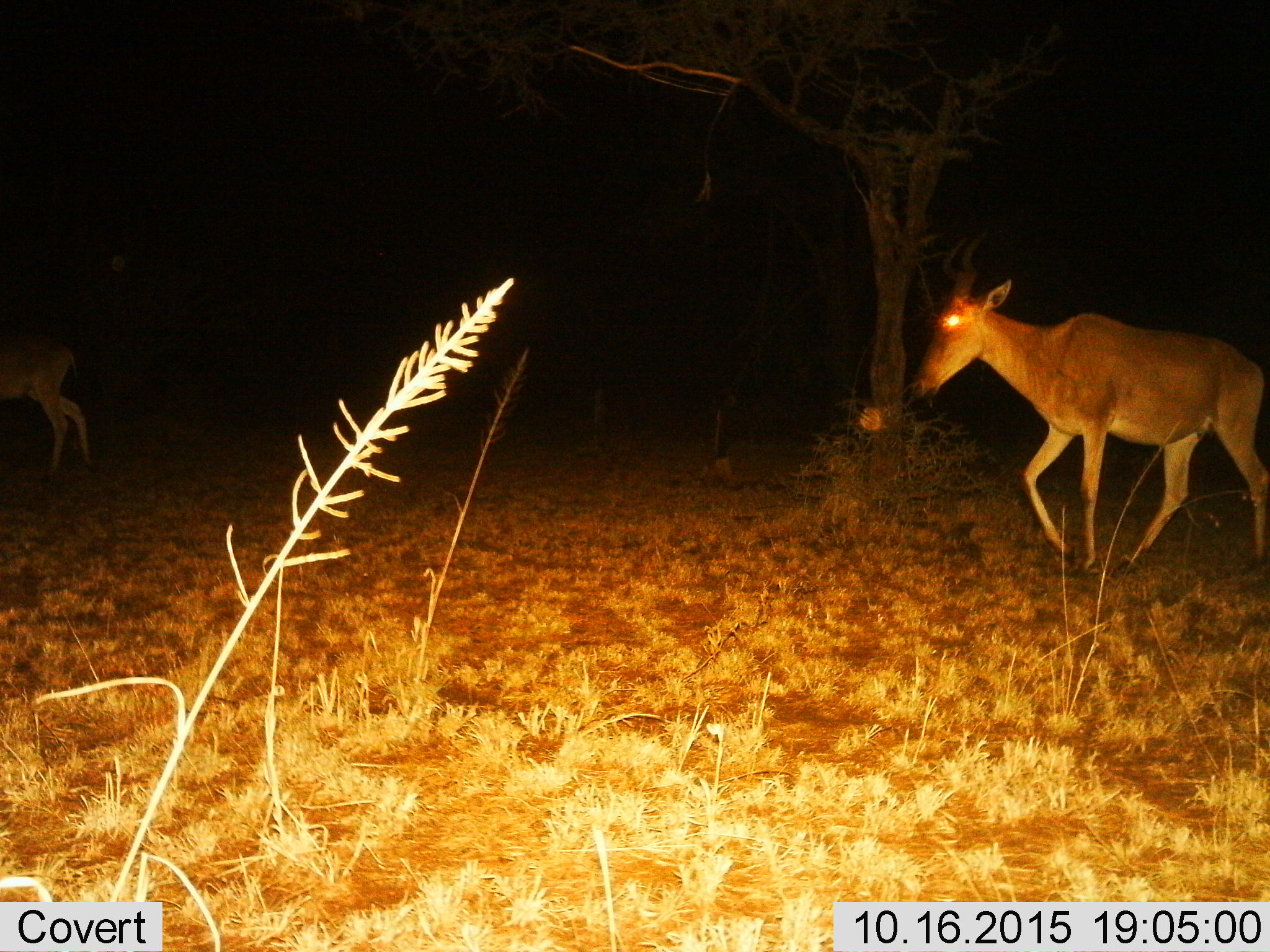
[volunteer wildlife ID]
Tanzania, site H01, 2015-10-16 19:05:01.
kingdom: Animalia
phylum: Chordata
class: Mammalia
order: Artiodactyla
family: Bovidae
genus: Alcelaphus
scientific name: Alcelaphus buselaphus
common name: hartebeest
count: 2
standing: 11%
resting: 0%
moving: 100%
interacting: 0%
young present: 0%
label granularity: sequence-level